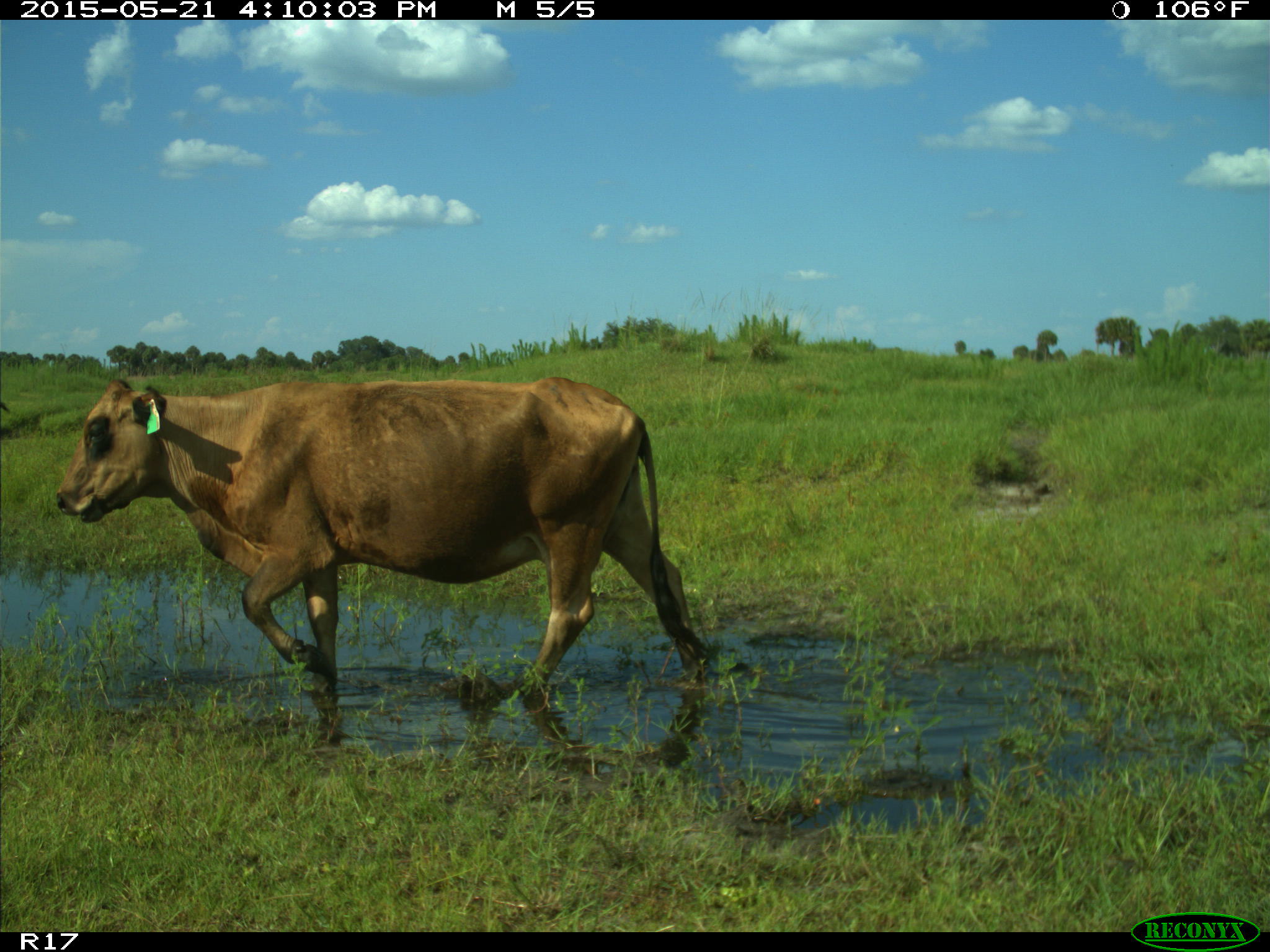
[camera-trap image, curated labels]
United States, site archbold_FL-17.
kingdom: Animalia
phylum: Chordata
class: Mammalia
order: Artiodactyla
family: Bovidae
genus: Bos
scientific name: Bos taurus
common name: domestic cow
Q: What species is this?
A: Bos taurus (domestic cow).